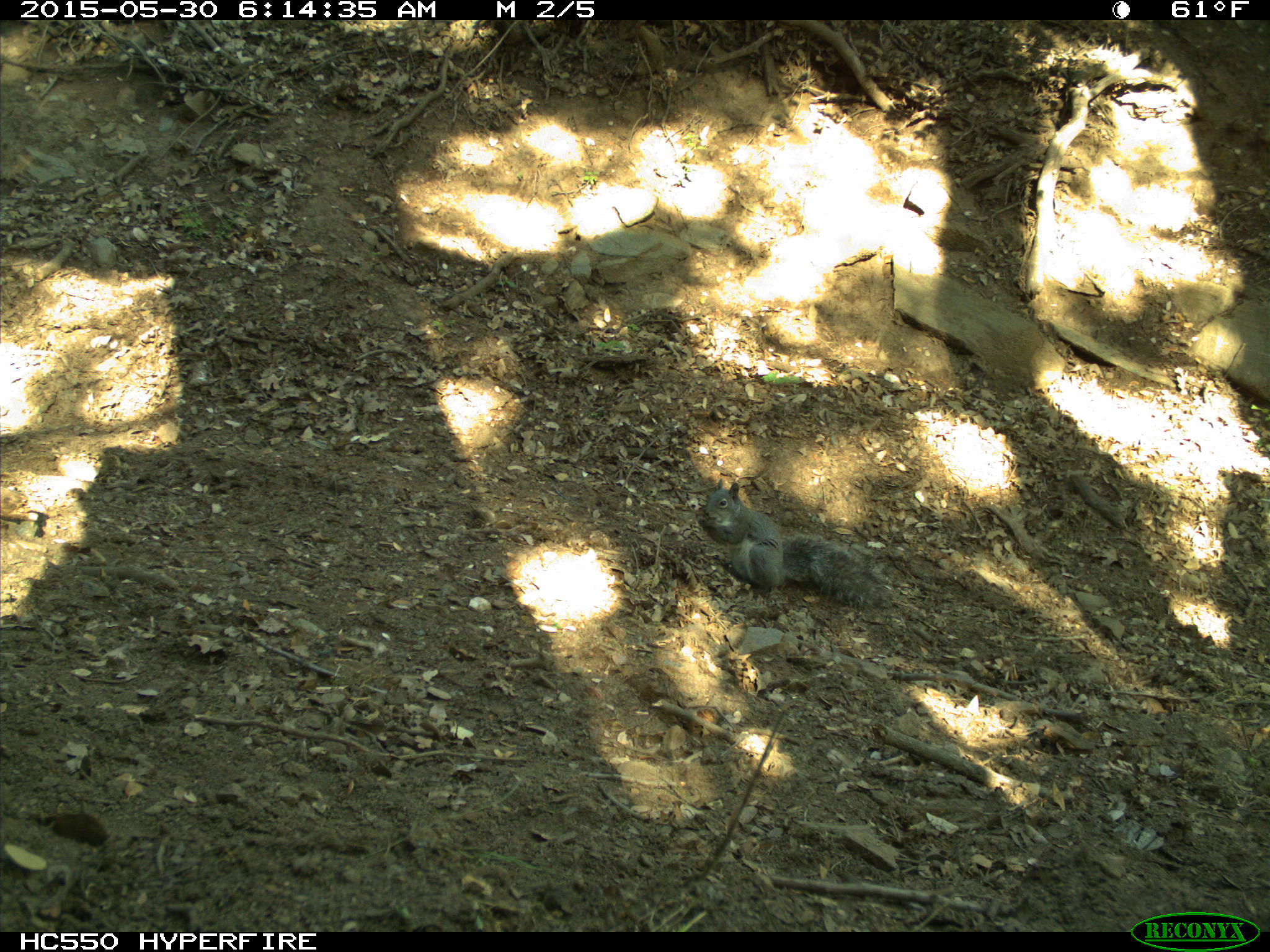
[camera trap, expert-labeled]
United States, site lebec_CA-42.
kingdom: Animalia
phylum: Chordata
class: Mammalia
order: Rodentia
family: Sciuridae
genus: Sciurus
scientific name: Sciurus carolinensis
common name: eastern gray squirrel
Sciurus carolinensis (eastern gray squirrel).